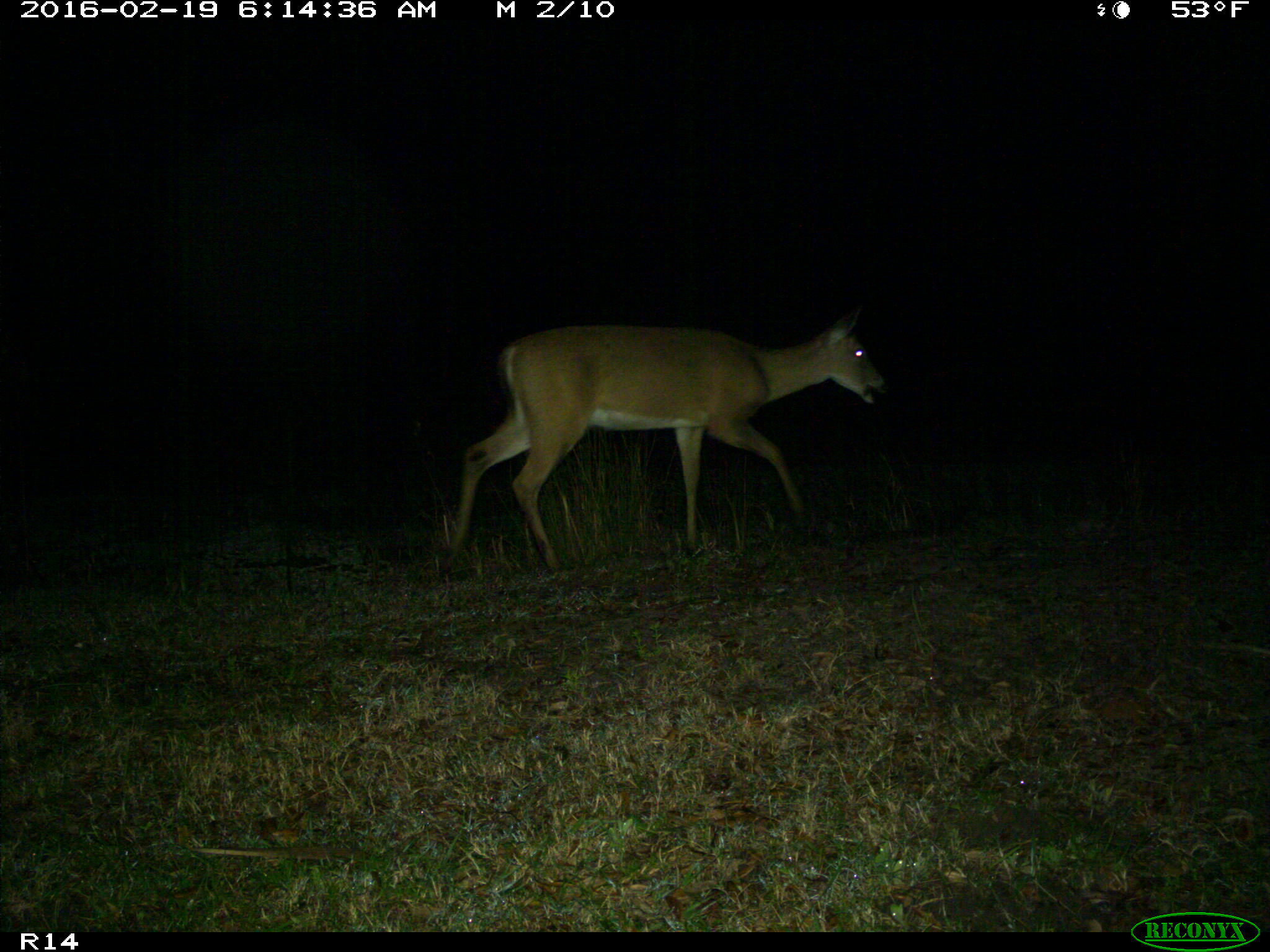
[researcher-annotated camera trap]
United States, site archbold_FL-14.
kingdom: Animalia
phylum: Chordata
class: Mammalia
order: Artiodactyla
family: Cervidae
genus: Odocoileus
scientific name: Odocoileus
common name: deer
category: unidentified deer